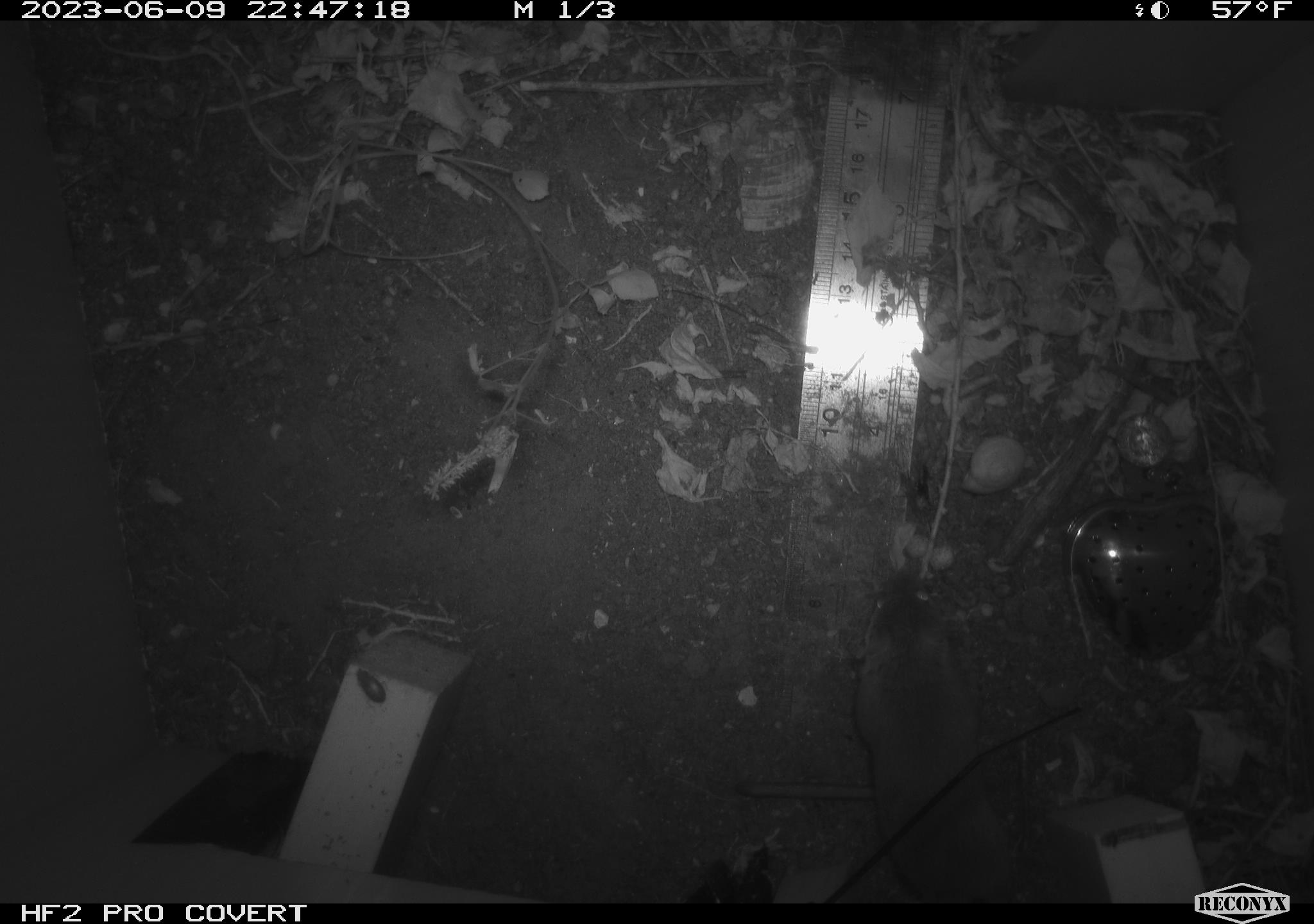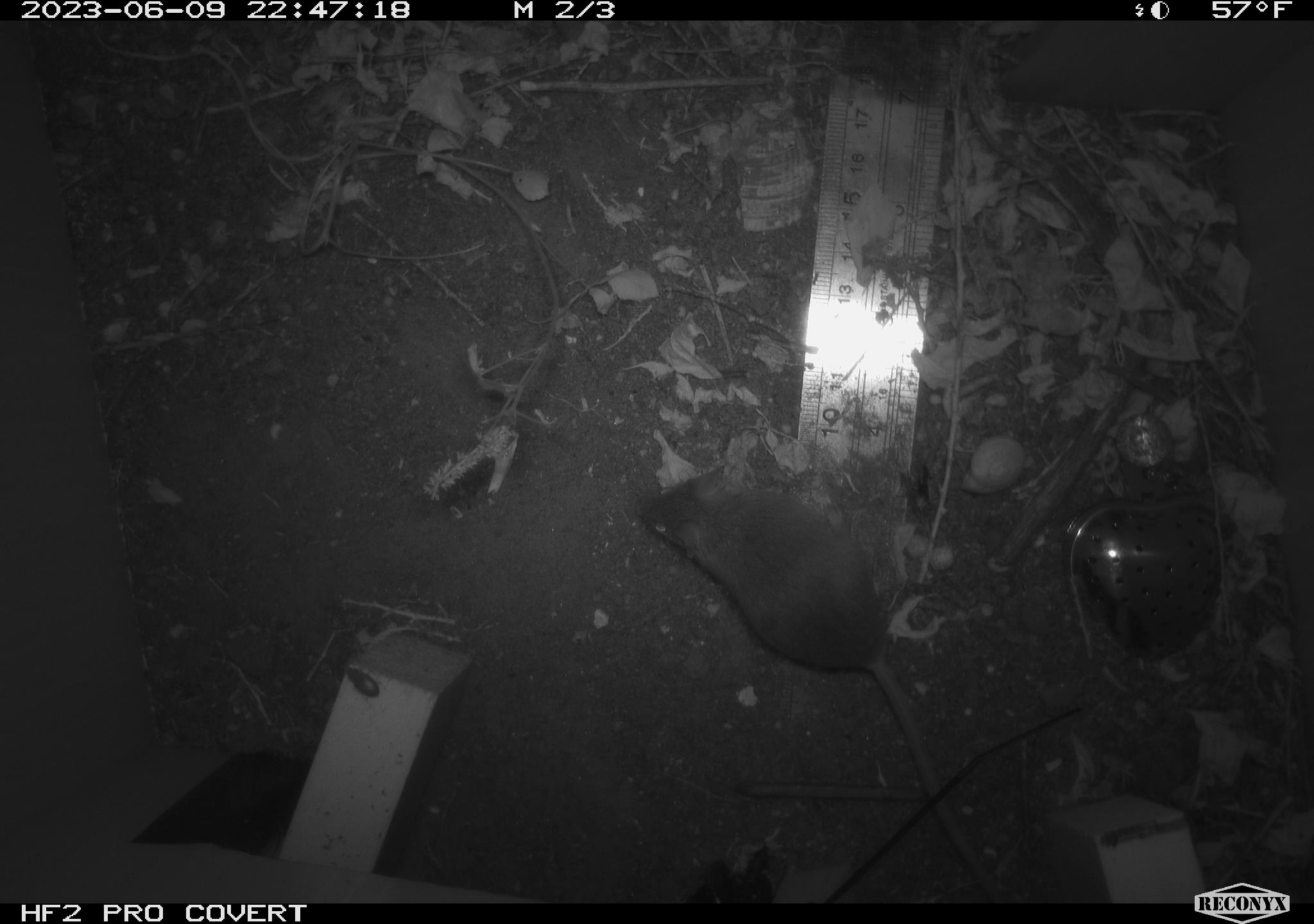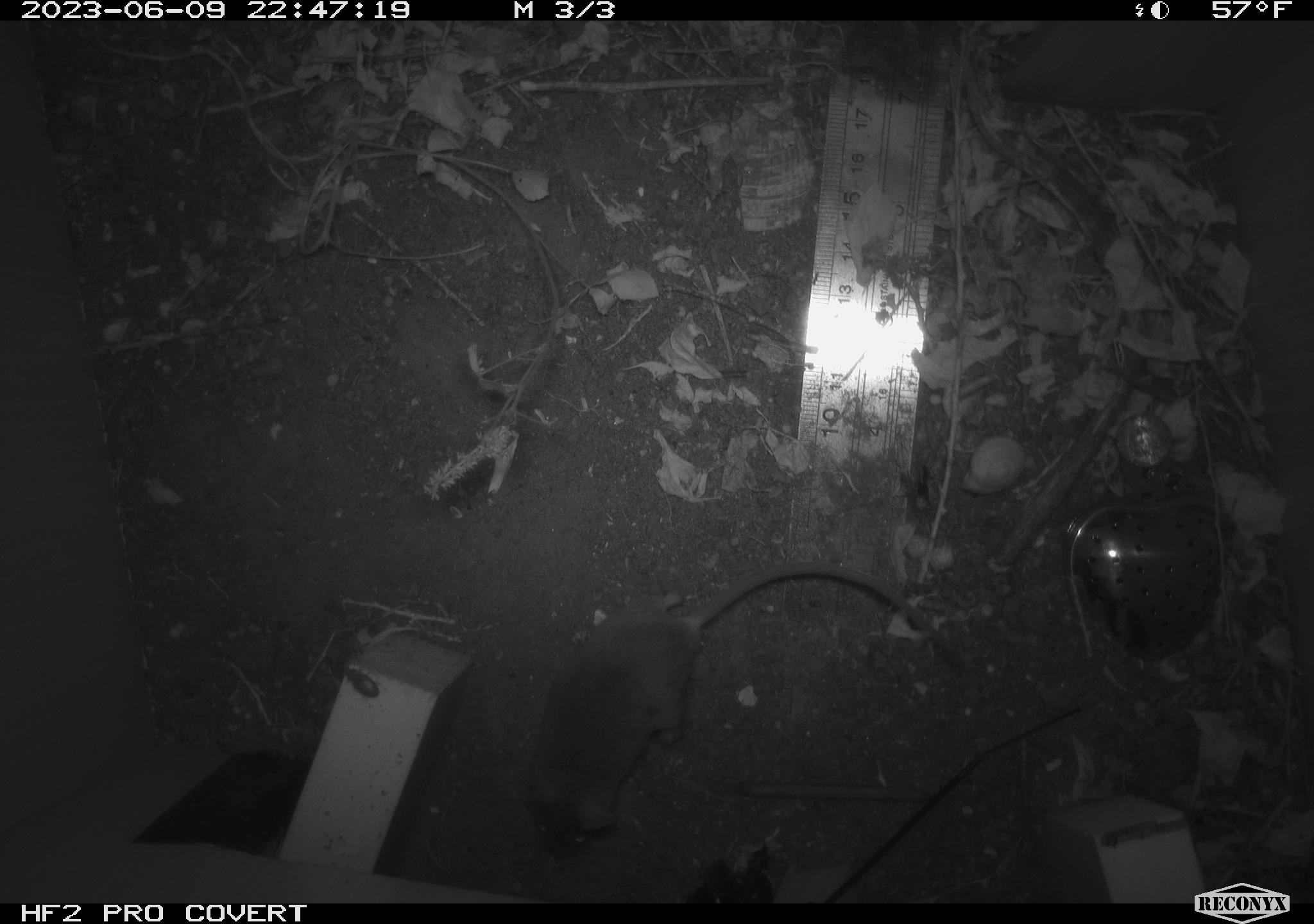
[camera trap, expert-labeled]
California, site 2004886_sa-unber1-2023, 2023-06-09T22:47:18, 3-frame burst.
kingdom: Animalia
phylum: Chordata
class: Mammalia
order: Rodentia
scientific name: Rodentia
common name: mouse species